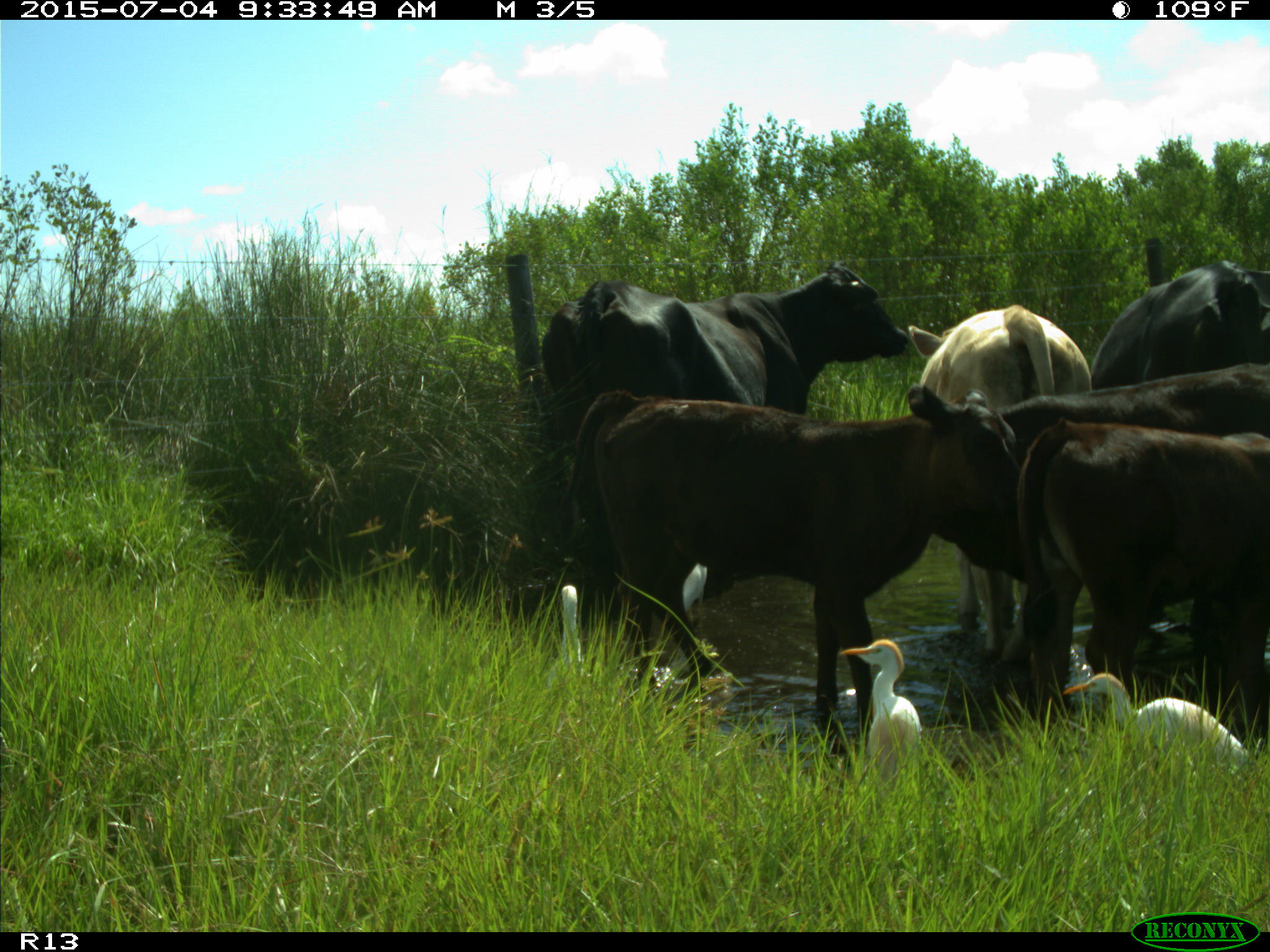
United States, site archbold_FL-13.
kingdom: Animalia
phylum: Chordata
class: Mammalia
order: Artiodactyla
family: Bovidae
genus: Bos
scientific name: Bos taurus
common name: domestic cow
Bos taurus (domestic cow).